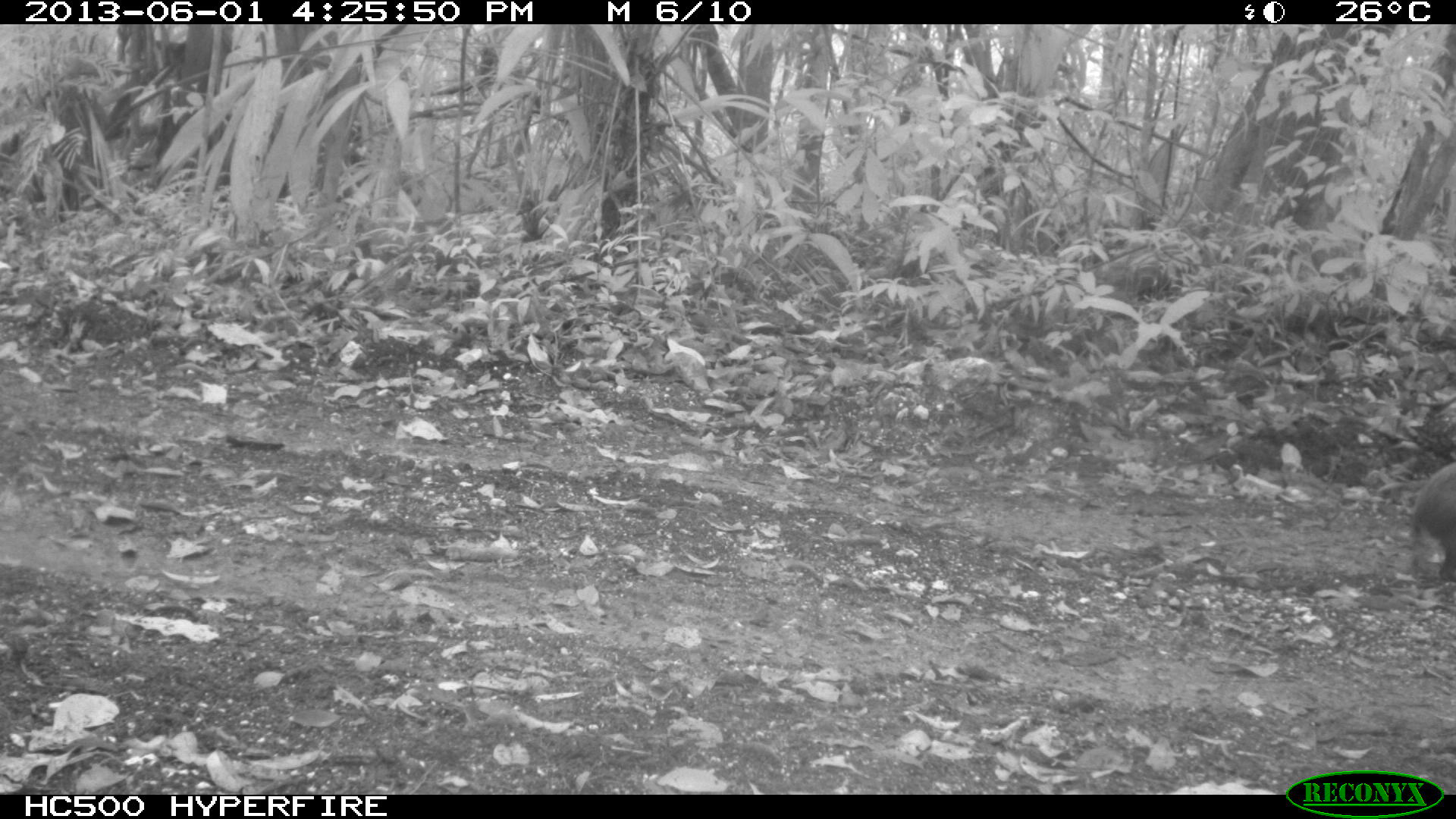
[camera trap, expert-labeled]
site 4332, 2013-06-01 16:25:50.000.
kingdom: Animalia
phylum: Chordata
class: Mammalia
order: Rodentia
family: Dasyproctidae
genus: Dasyprocta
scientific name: Dasyprocta punctata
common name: central american agouti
Dasyprocta punctata (central american agouti), count 1.